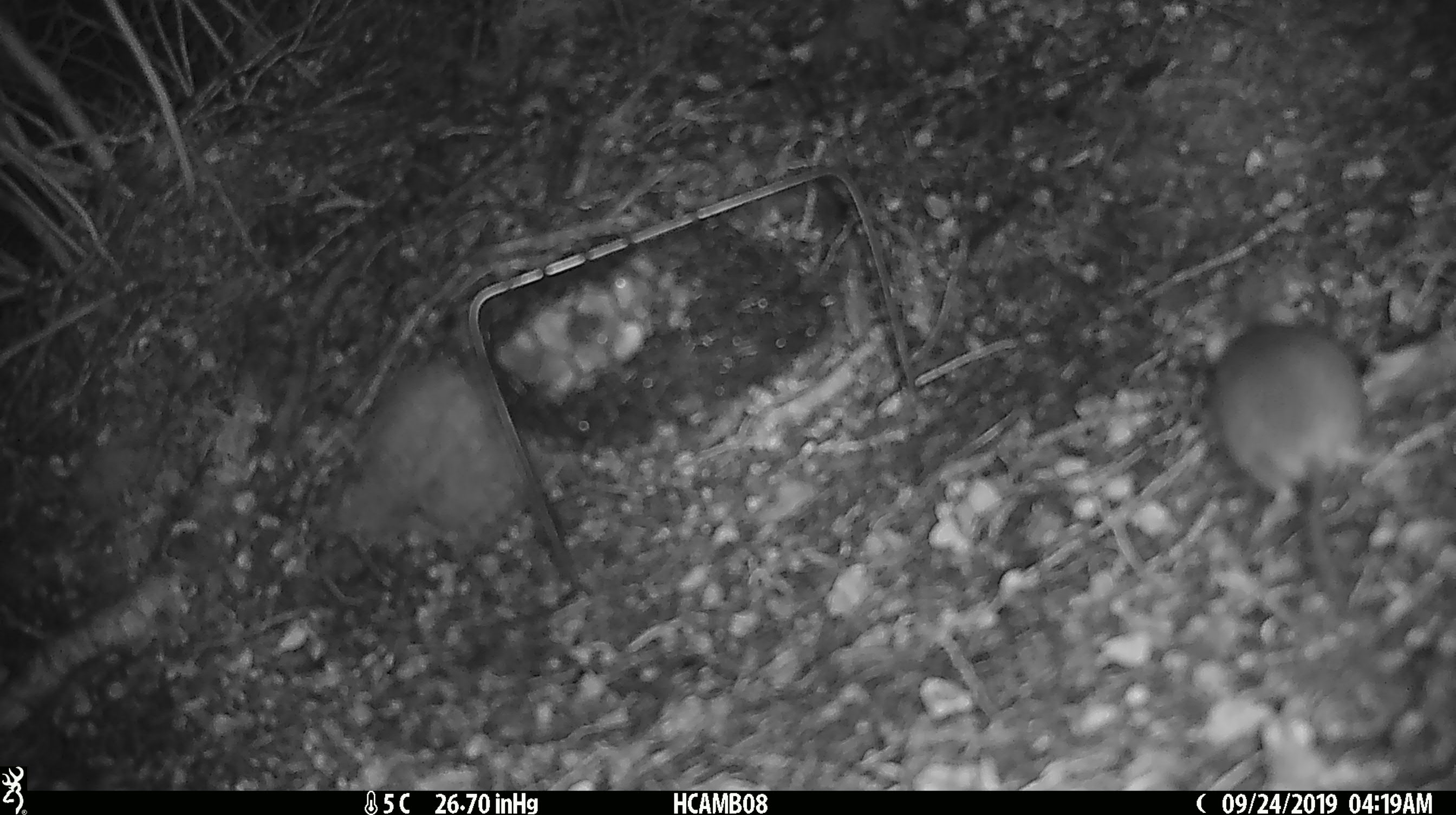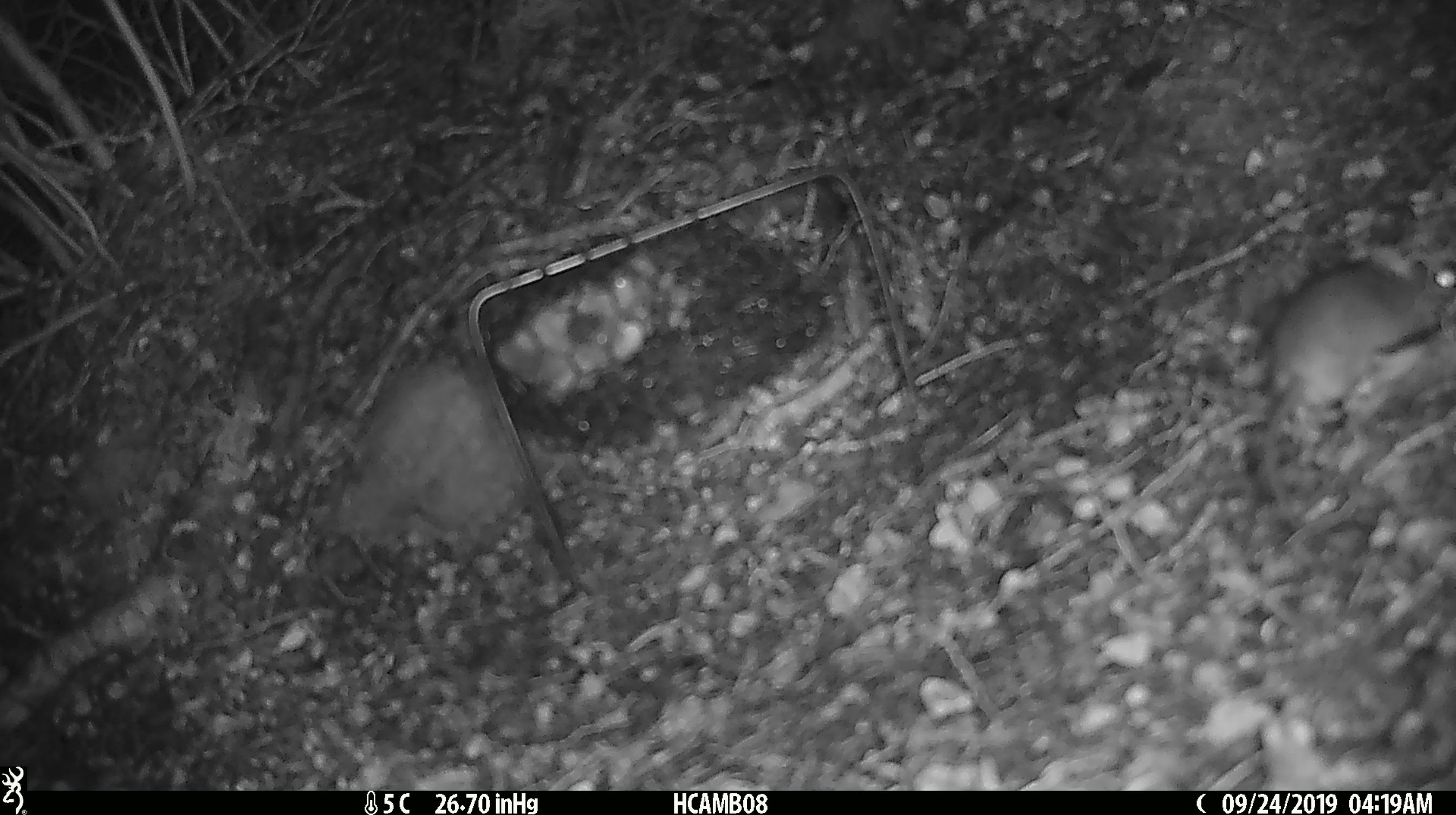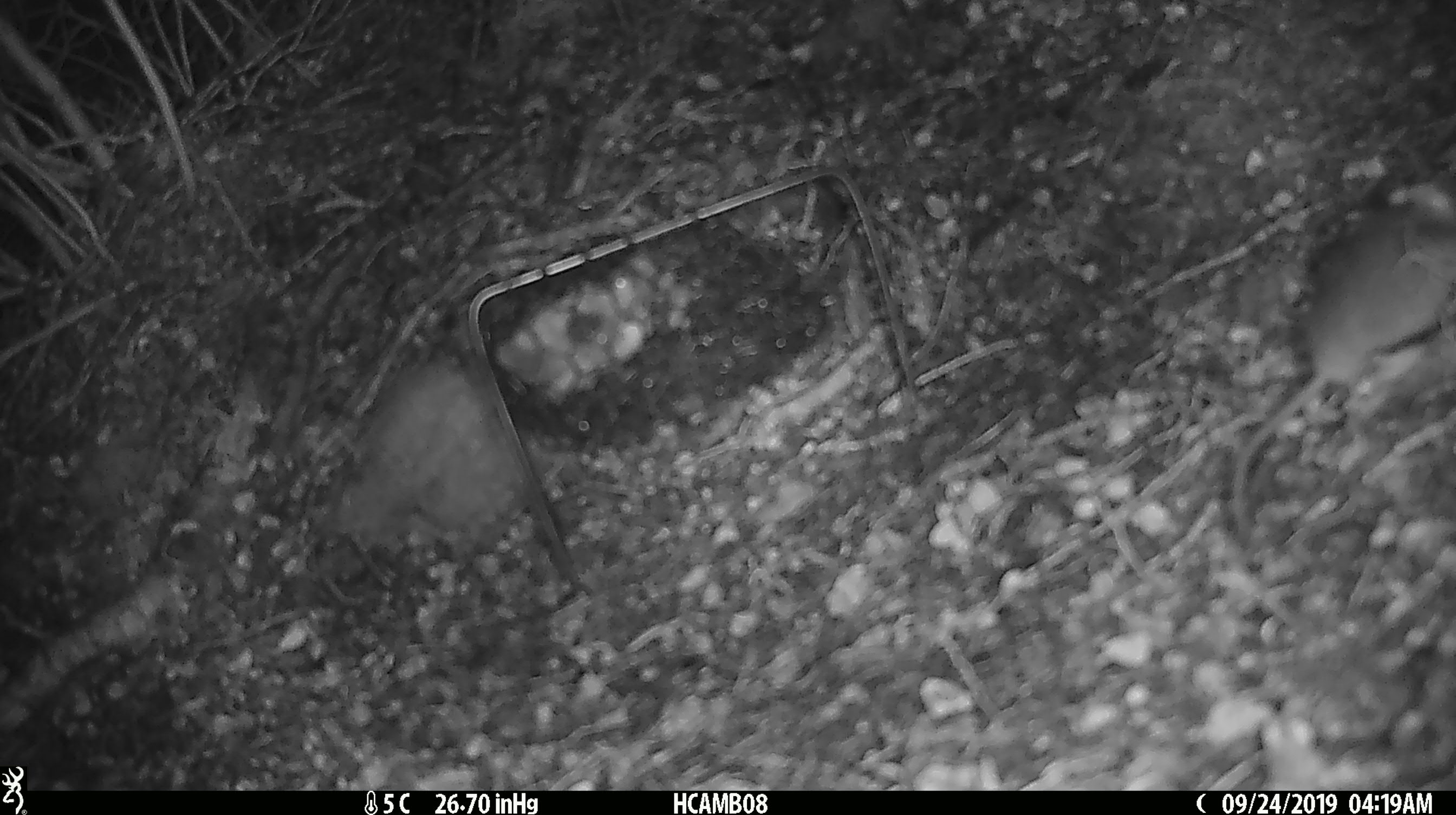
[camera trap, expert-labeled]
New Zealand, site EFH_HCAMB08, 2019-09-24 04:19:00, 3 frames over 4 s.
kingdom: Animalia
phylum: Chordata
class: Mammalia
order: Rodentia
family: Muridae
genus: Mus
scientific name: Mus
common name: mouse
Mouse (Mus).